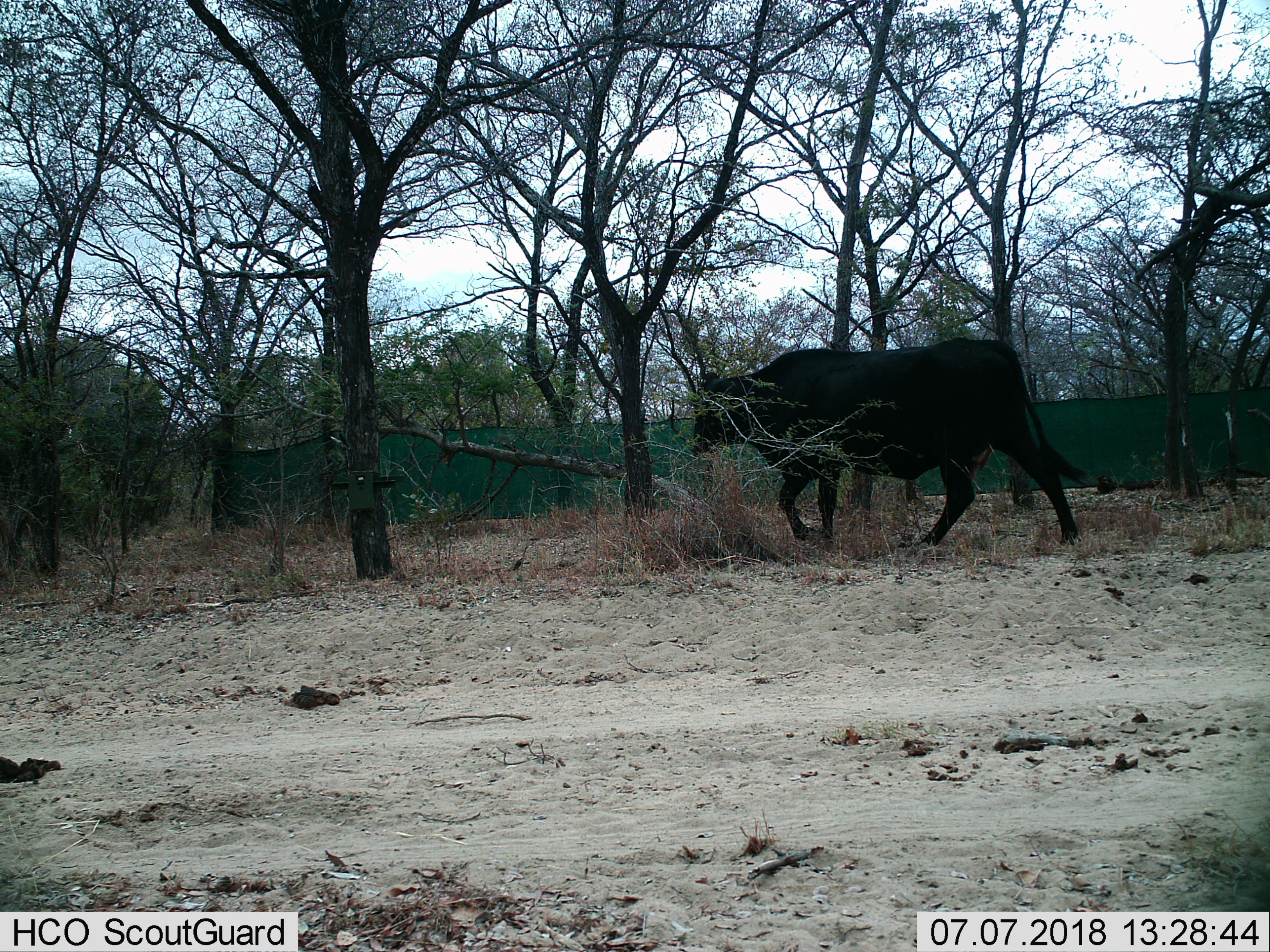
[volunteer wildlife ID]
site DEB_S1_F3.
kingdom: Animalia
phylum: Chordata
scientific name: Vertebrata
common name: domestic animal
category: domesticanimal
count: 1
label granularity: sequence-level